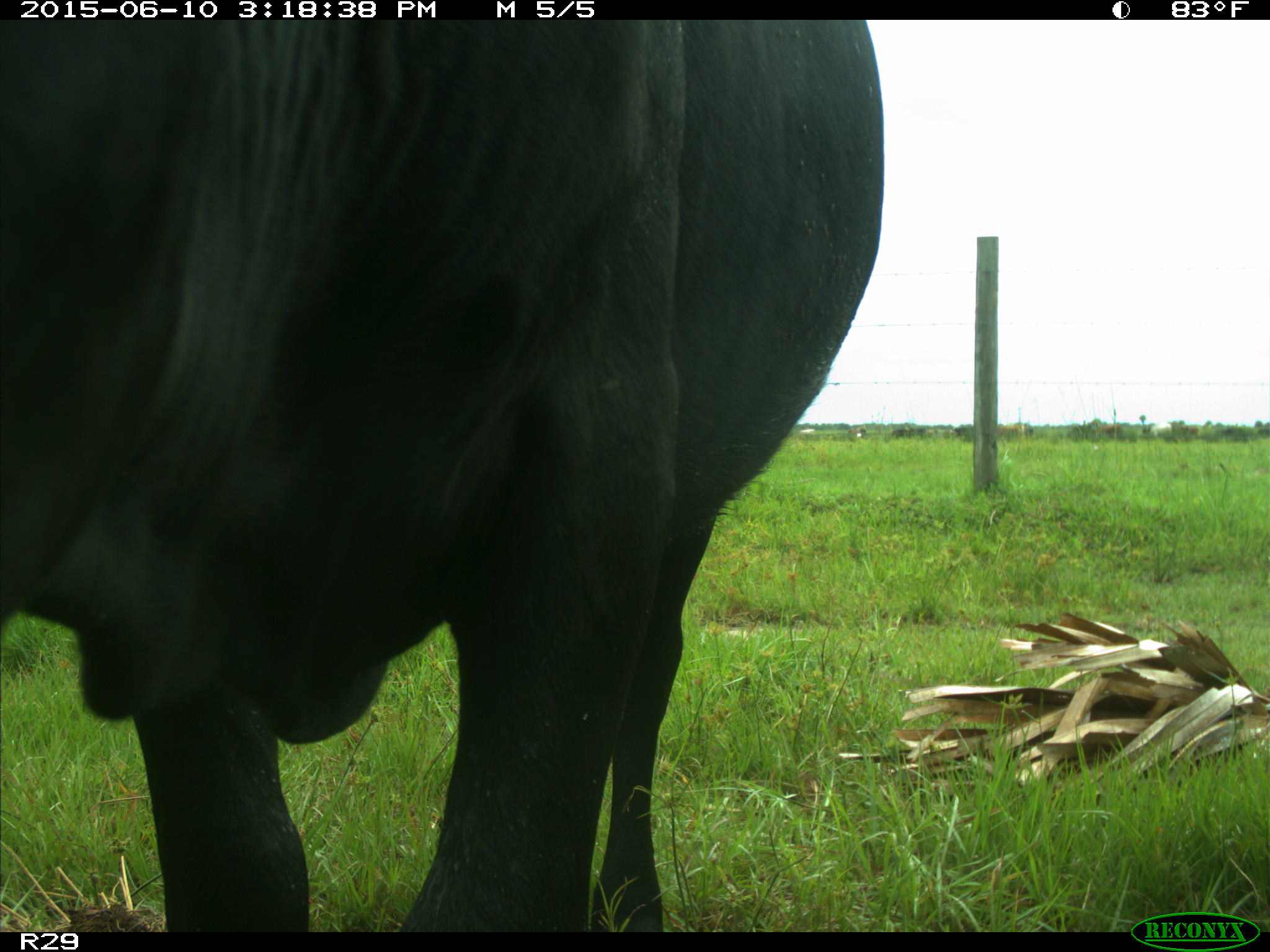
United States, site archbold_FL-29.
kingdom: Animalia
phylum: Chordata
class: Mammalia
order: Artiodactyla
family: Bovidae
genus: Bos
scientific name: Bos taurus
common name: domestic cow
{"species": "Bos taurus (domestic cow)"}